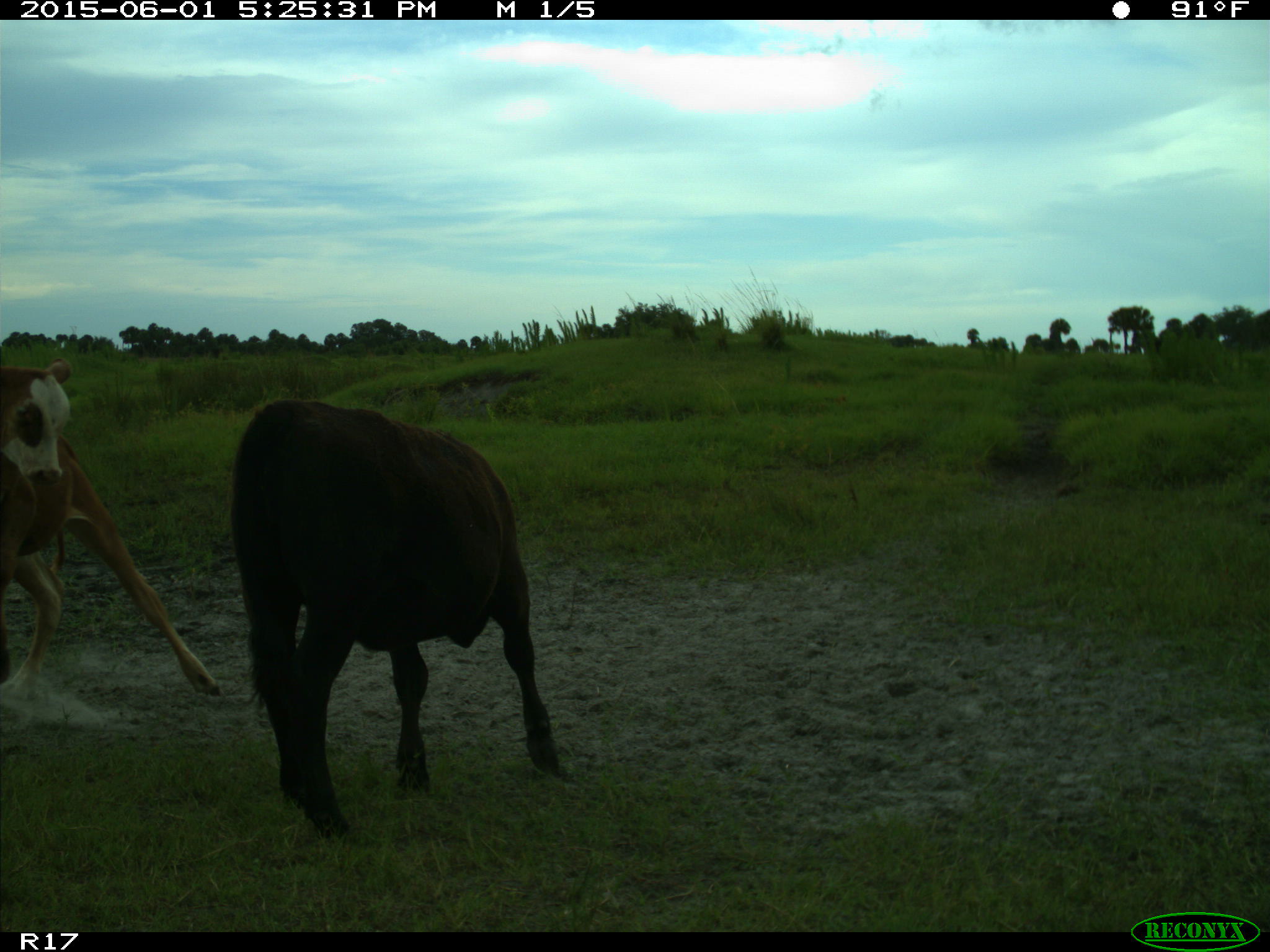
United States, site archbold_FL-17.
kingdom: Animalia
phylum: Chordata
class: Mammalia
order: Artiodactyla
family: Bovidae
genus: Bos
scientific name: Bos taurus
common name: domestic cow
Bos taurus (domestic cow).